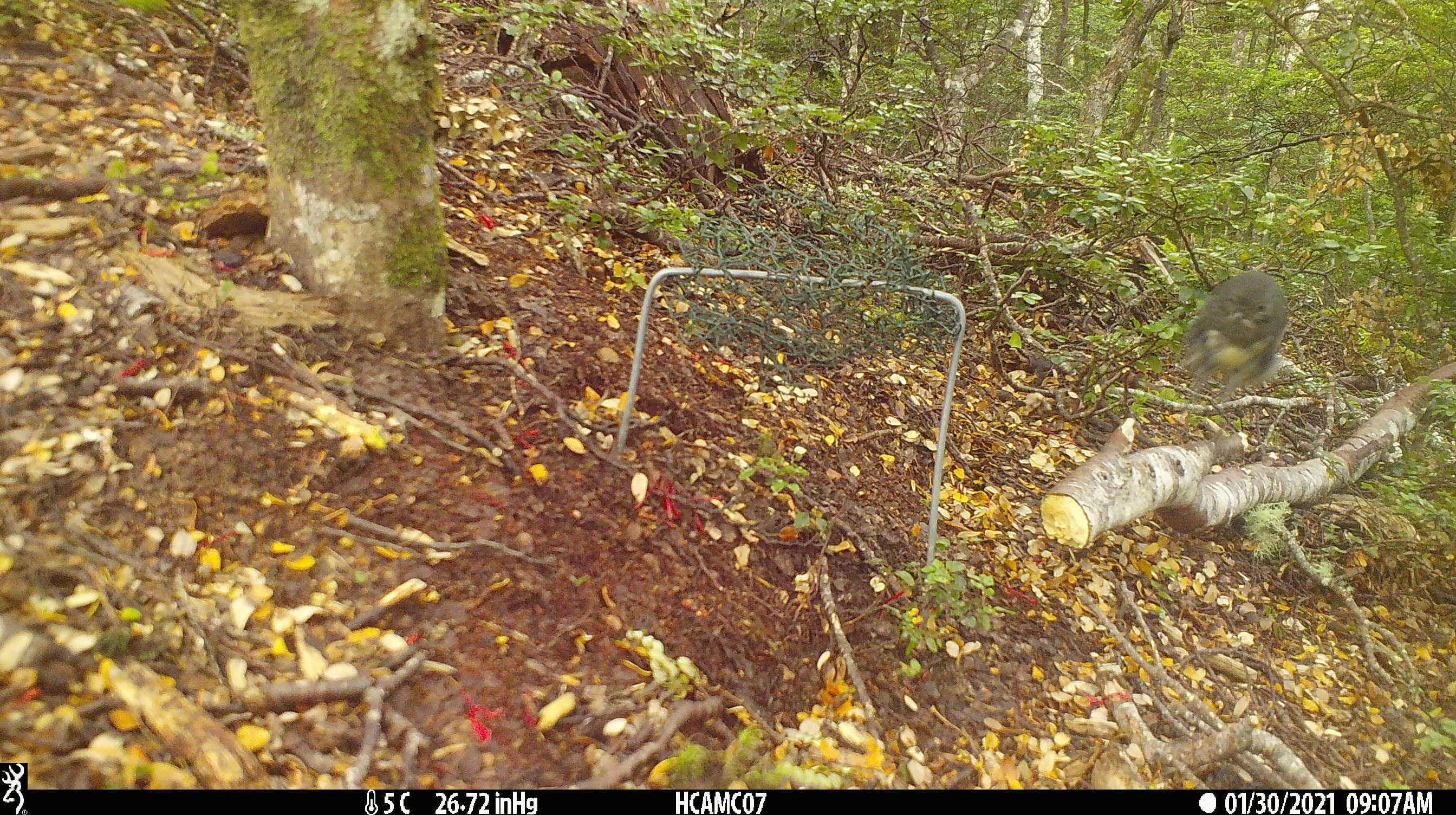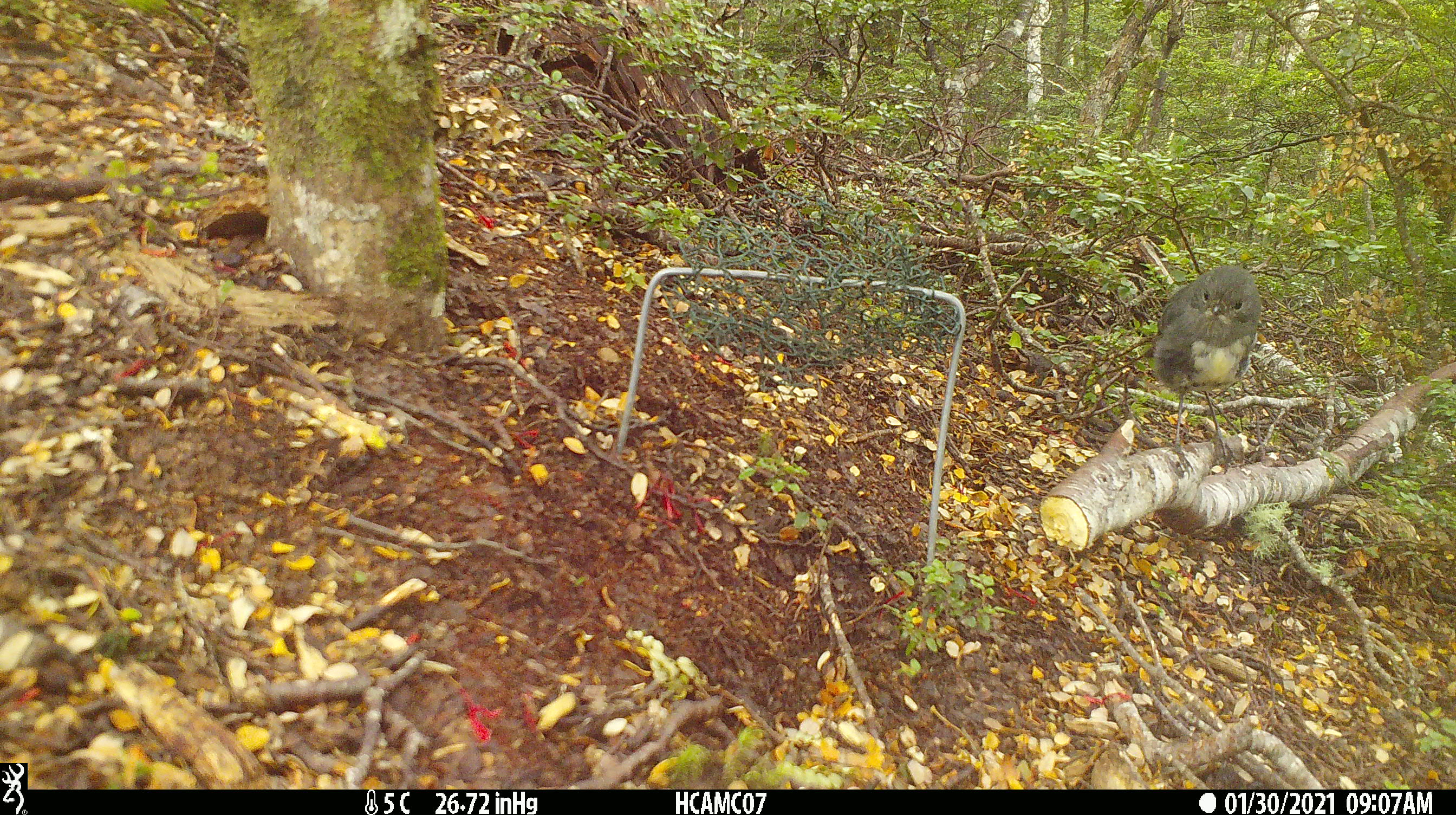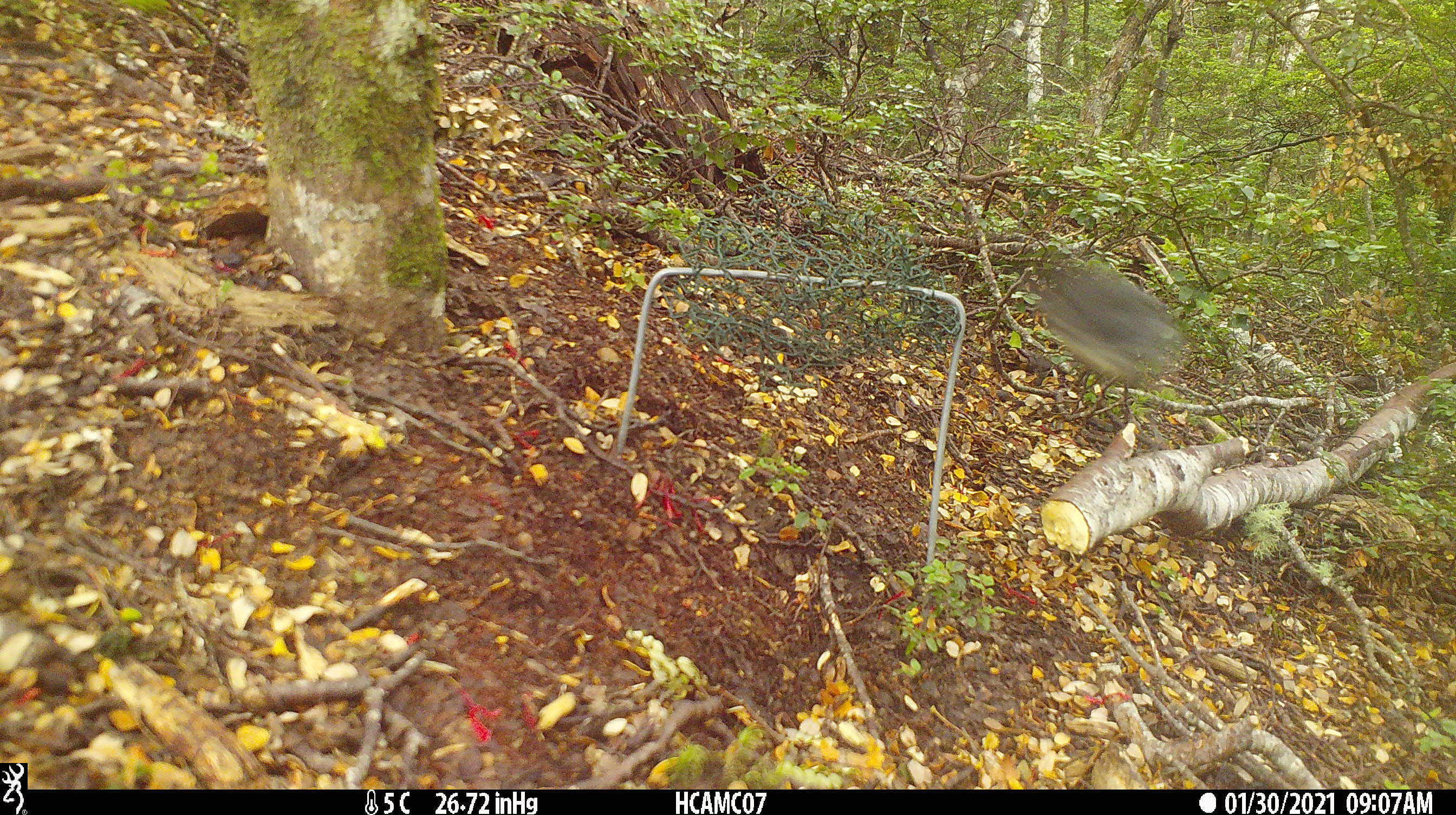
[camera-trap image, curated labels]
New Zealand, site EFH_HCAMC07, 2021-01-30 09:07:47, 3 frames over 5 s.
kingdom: Animalia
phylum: Chordata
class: Aves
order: Passeriformes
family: Petroicidae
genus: Petroica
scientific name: Petroica australis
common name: new zealand robin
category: robin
Robin (new zealand robin) (Petroica australis).